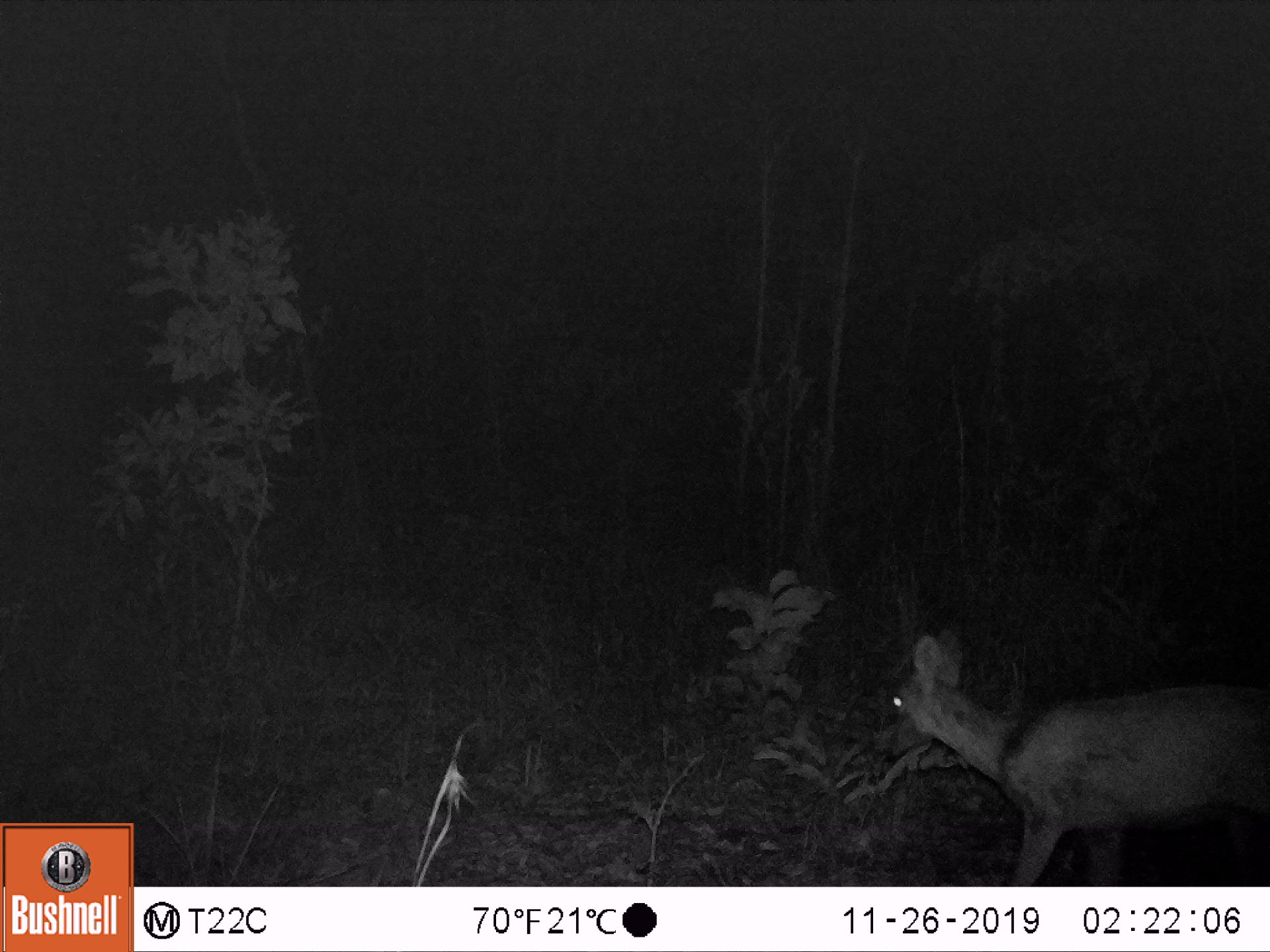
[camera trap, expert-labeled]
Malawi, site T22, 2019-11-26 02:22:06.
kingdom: Animalia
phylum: Chordata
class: Mammalia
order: Artiodactyla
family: Bovidae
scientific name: Antilopinae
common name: small antelope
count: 1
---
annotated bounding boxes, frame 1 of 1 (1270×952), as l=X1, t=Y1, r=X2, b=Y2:
small antelope: l=857, t=612, r=1269, b=883